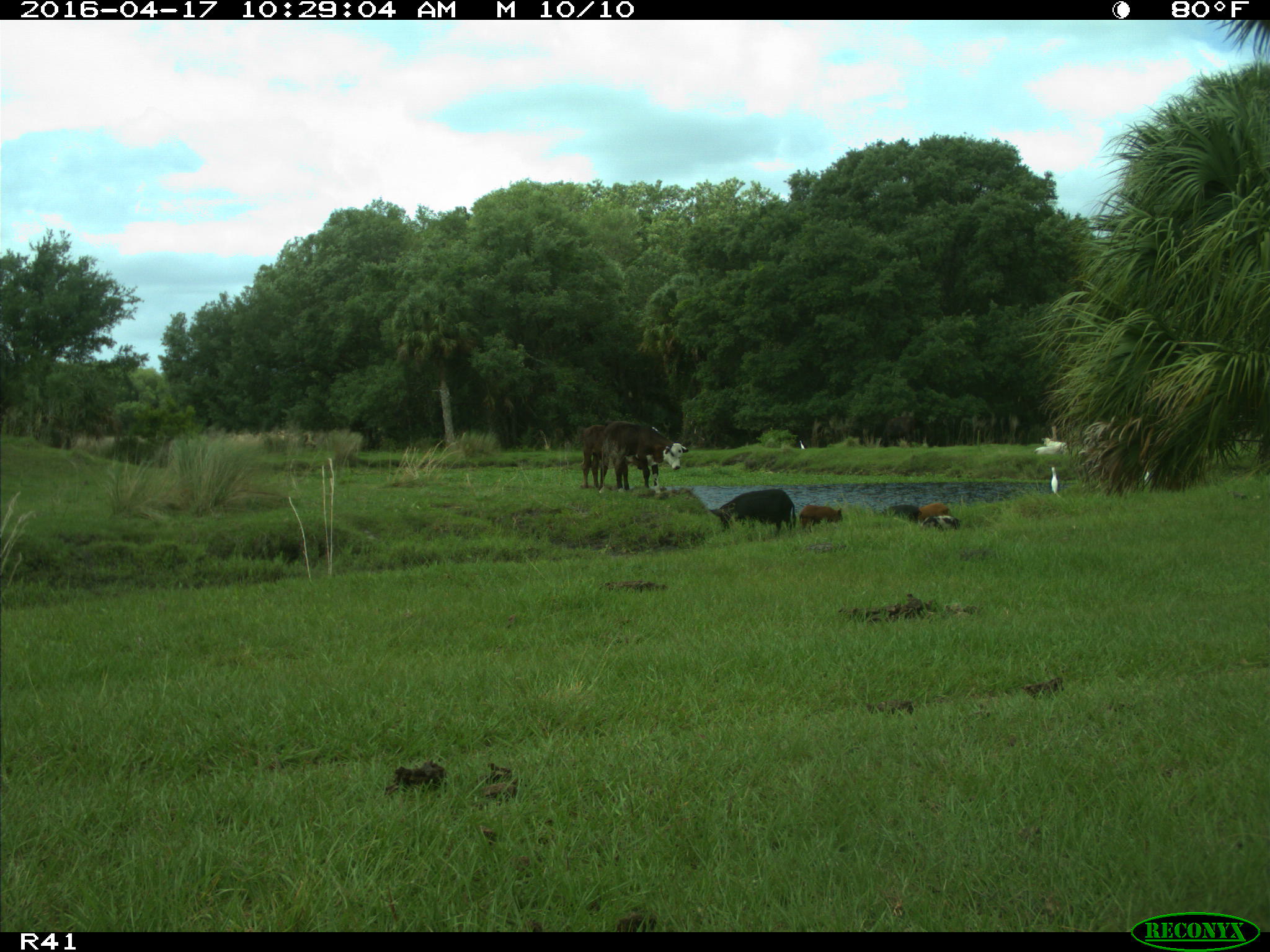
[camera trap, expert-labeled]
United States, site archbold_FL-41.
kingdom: Animalia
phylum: Chordata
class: Mammalia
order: Artiodactyla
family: Bovidae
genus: Bos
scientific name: Bos taurus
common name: domestic cow